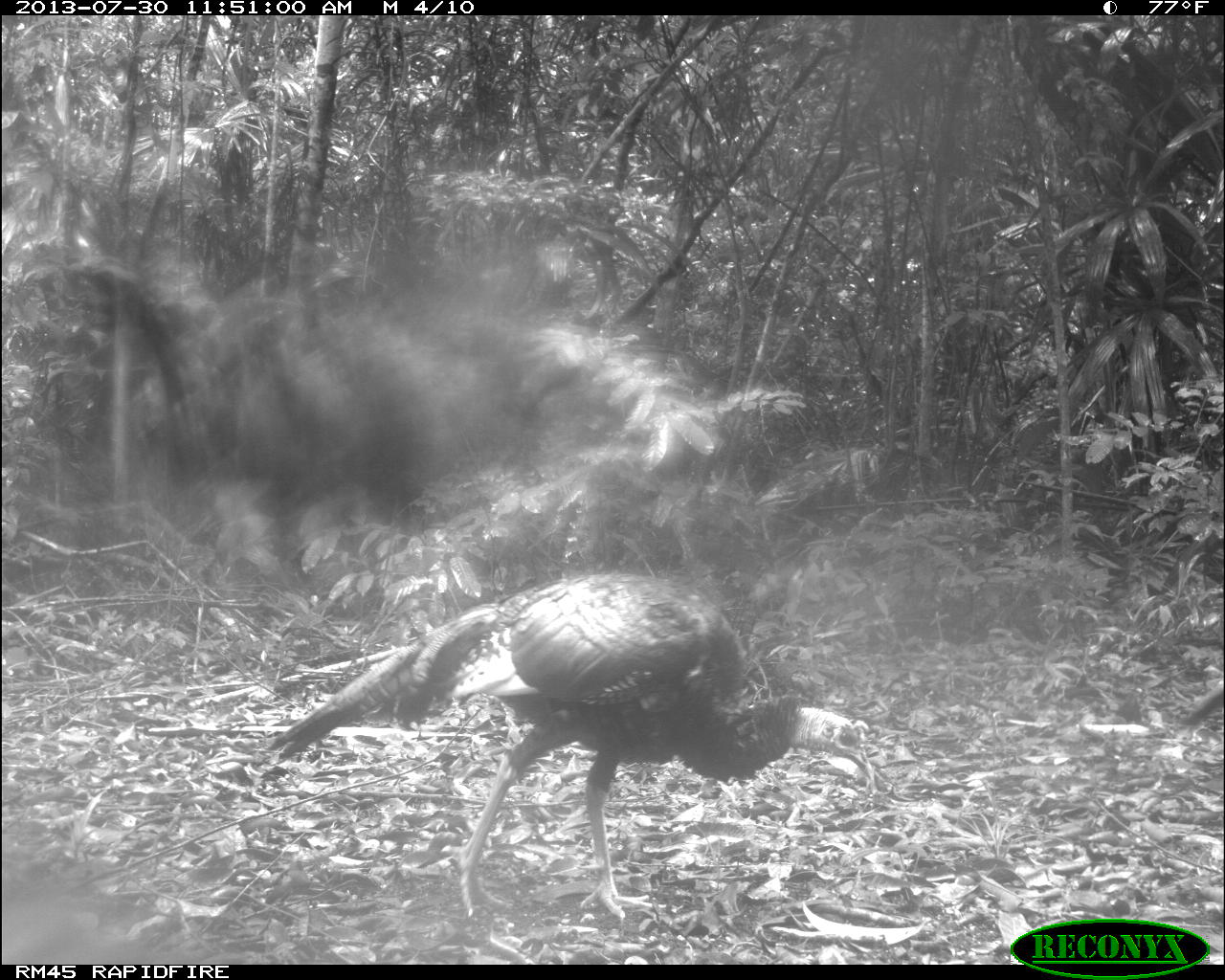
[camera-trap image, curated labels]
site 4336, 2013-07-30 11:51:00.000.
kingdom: Animalia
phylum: Chordata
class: Aves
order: Galliformes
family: Phasianidae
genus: Meleagris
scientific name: Meleagris ocellata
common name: ocellated turkey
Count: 2.